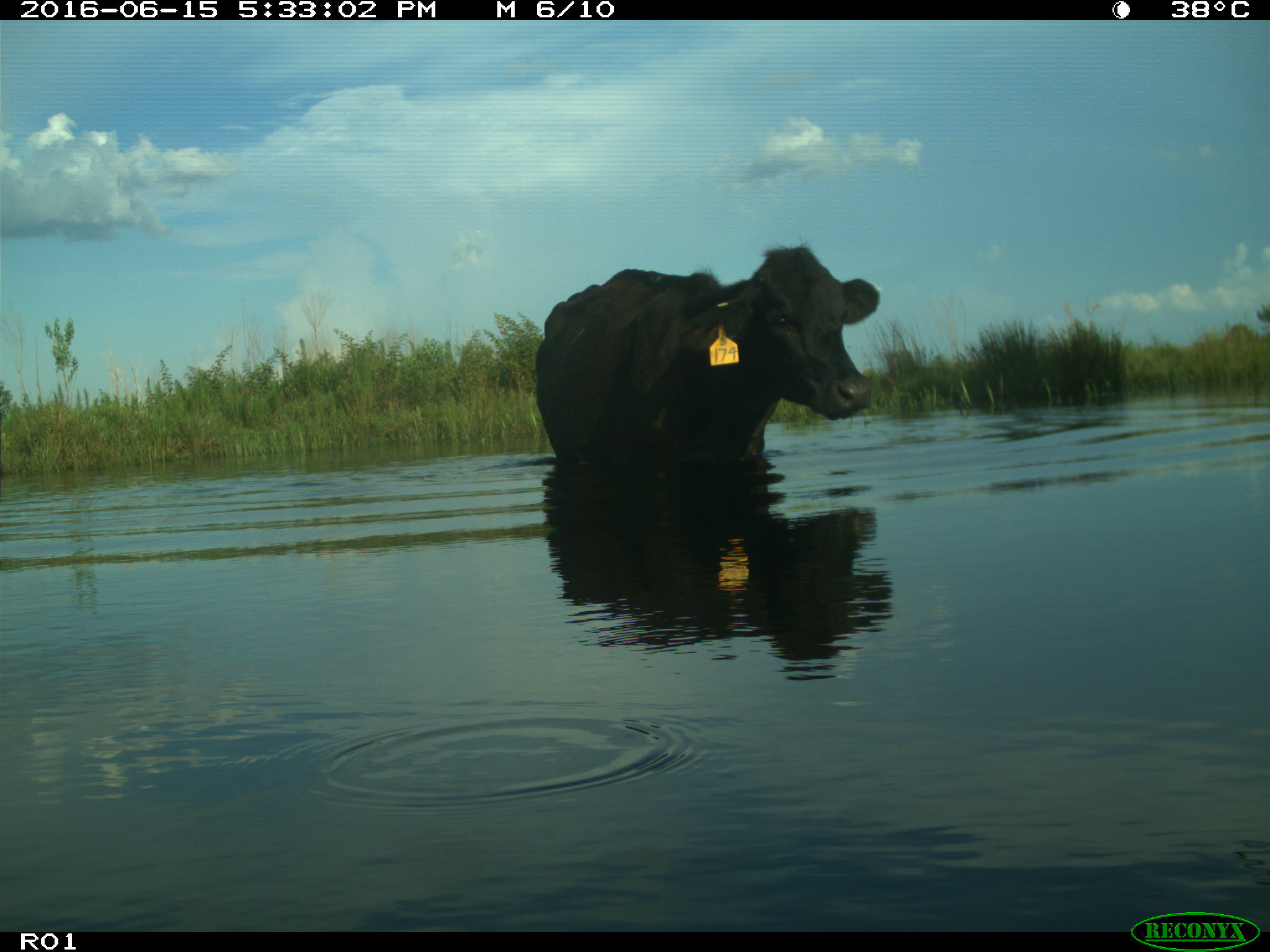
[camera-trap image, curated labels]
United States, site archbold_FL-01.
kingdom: Animalia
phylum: Chordata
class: Mammalia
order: Artiodactyla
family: Bovidae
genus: Bos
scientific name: Bos taurus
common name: domestic cow